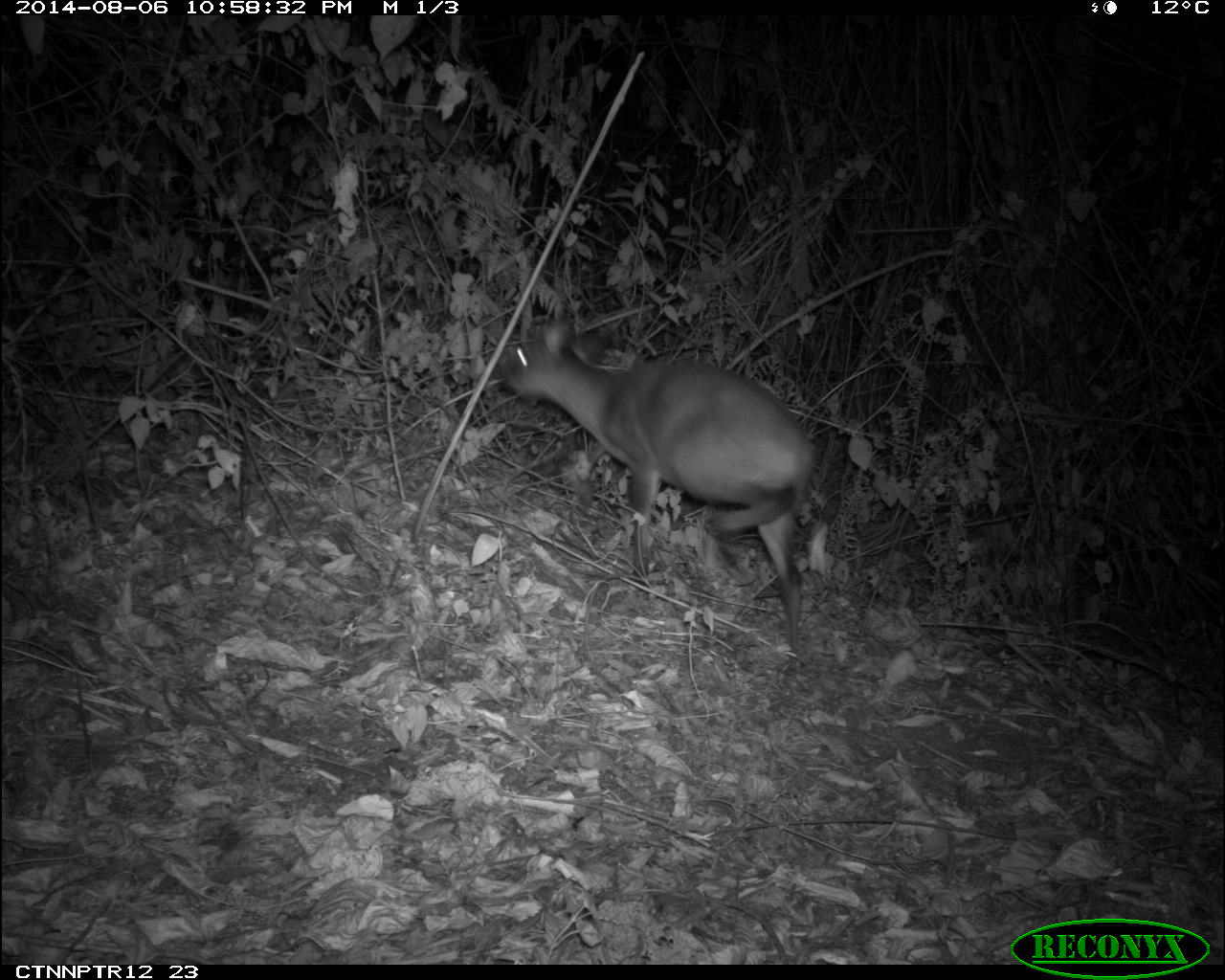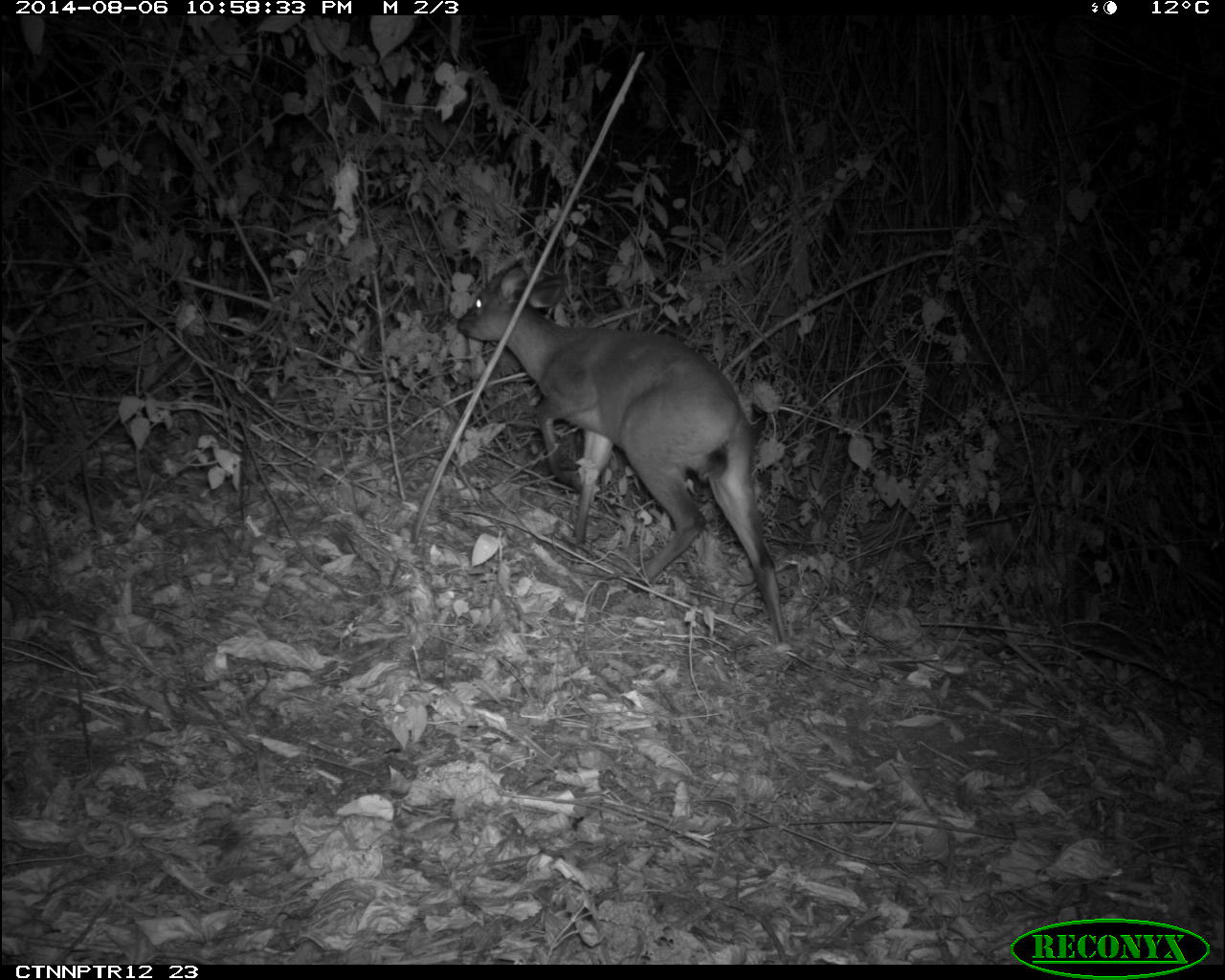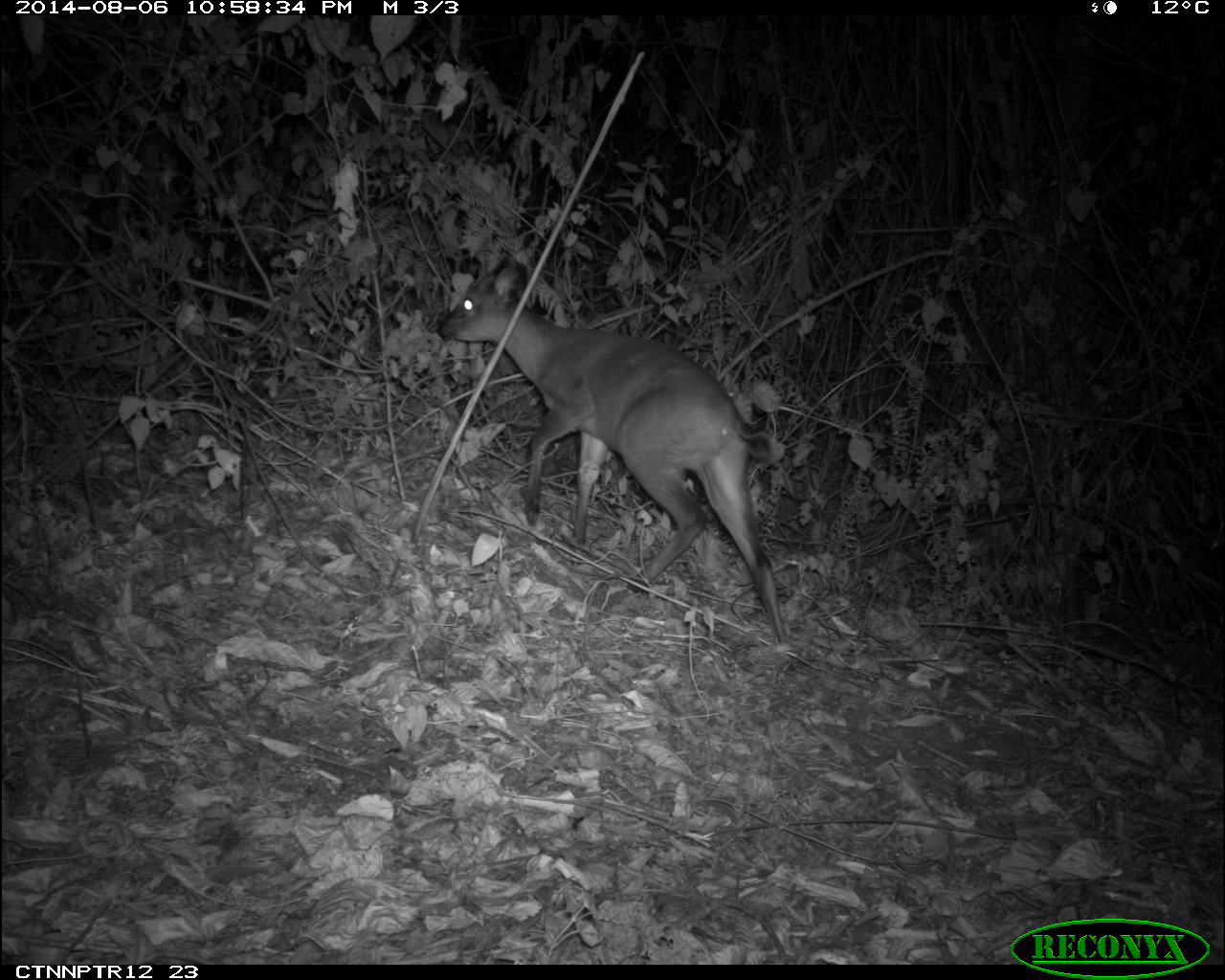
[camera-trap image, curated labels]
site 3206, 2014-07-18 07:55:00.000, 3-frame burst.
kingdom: Animalia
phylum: Chordata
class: Mammalia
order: Artiodactyla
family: Bovidae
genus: Cephalophus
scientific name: Cephalophus nigrifrons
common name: black-fronted duiker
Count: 1.